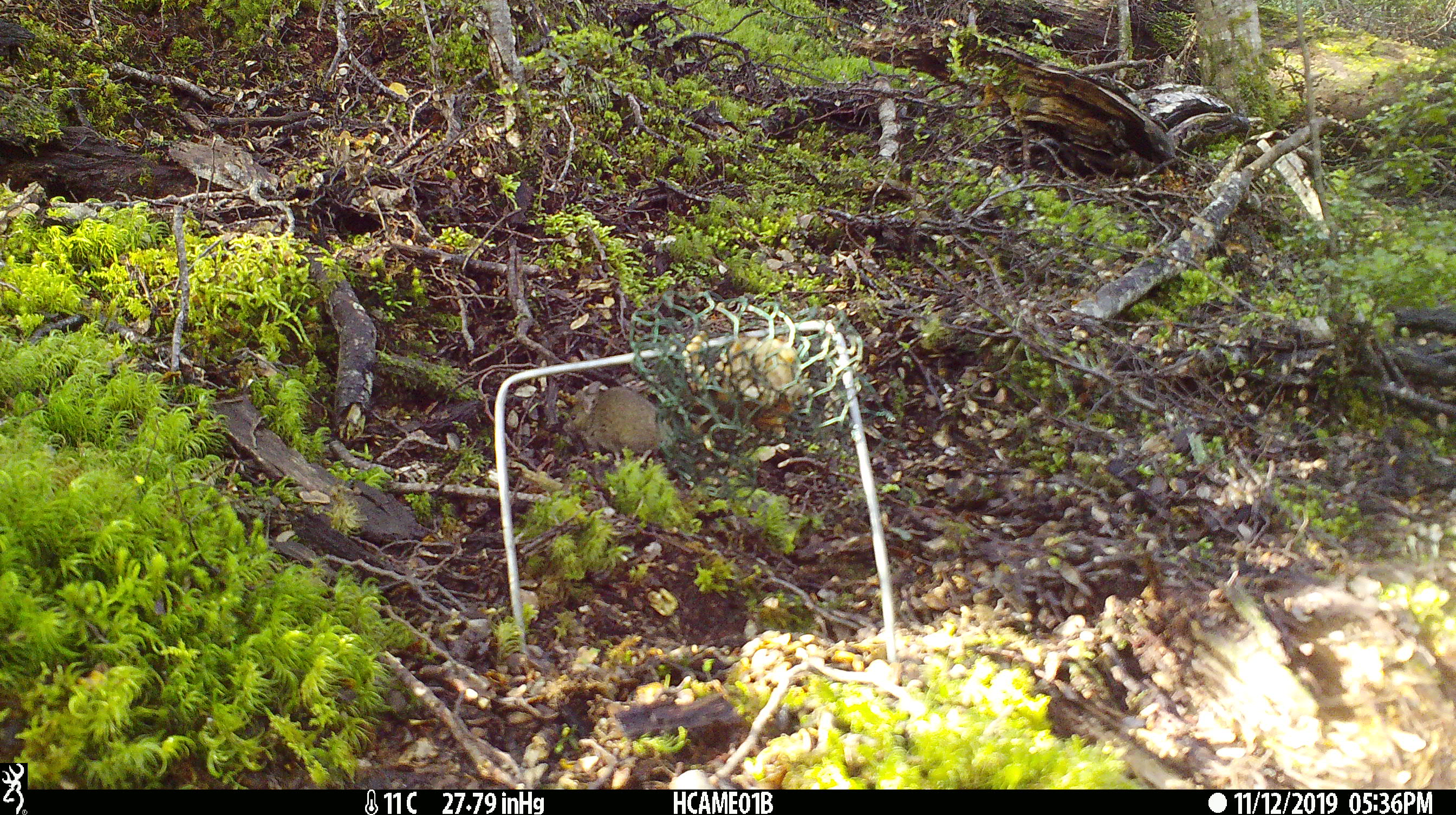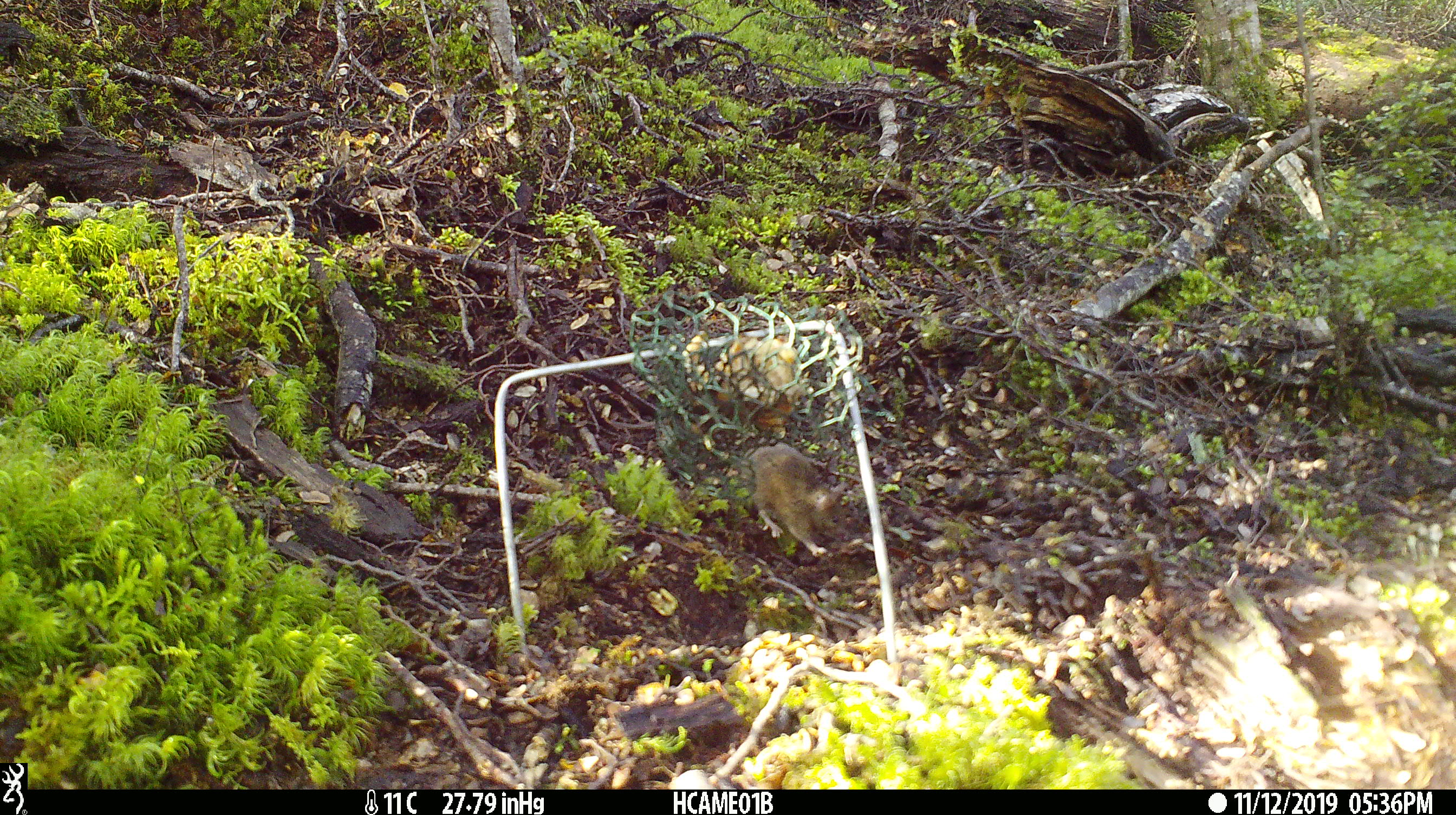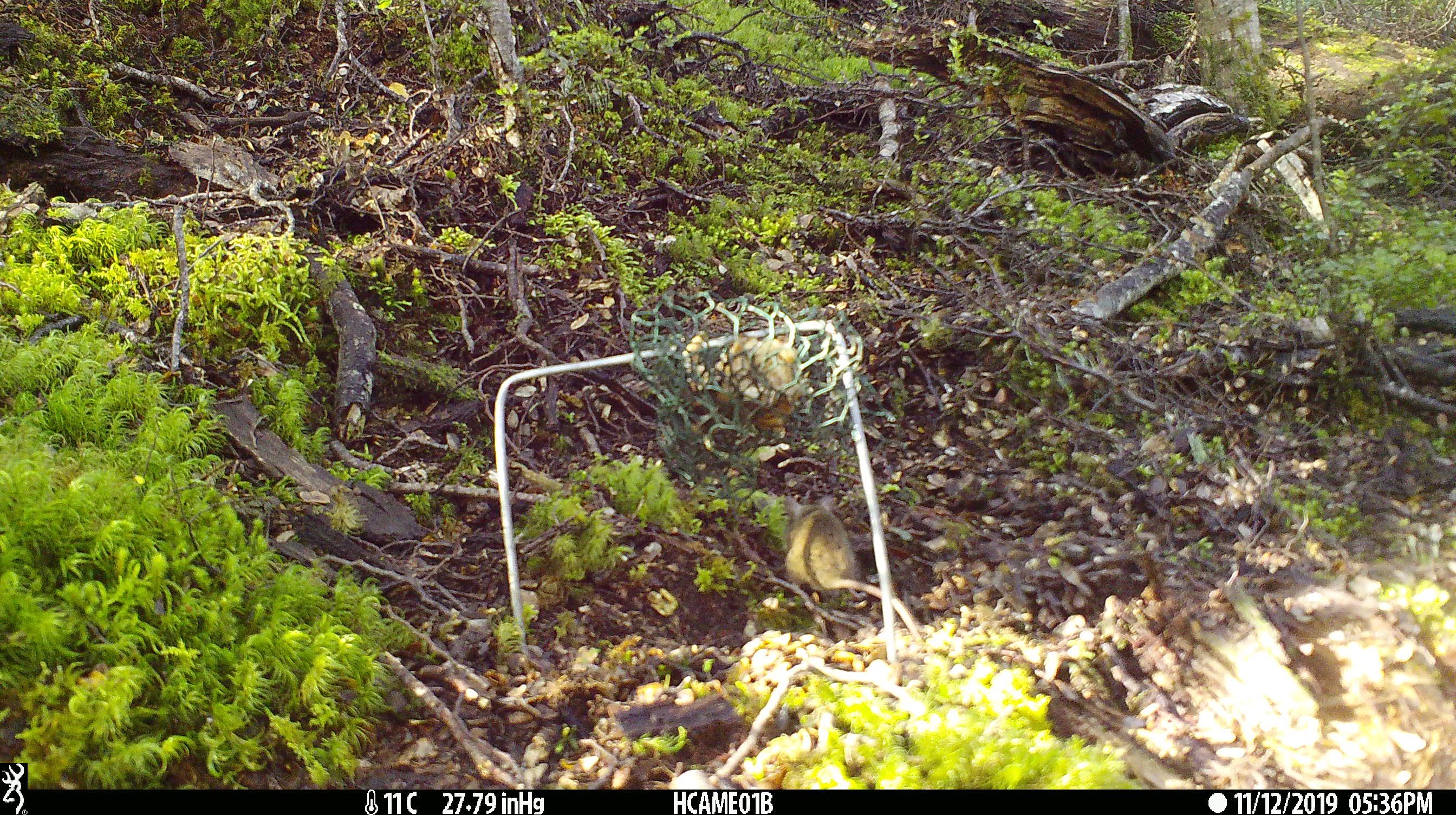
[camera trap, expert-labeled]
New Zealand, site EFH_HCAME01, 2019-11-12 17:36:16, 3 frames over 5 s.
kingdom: Animalia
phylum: Chordata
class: Mammalia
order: Rodentia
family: Muridae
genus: Mus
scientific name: Mus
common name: mouse